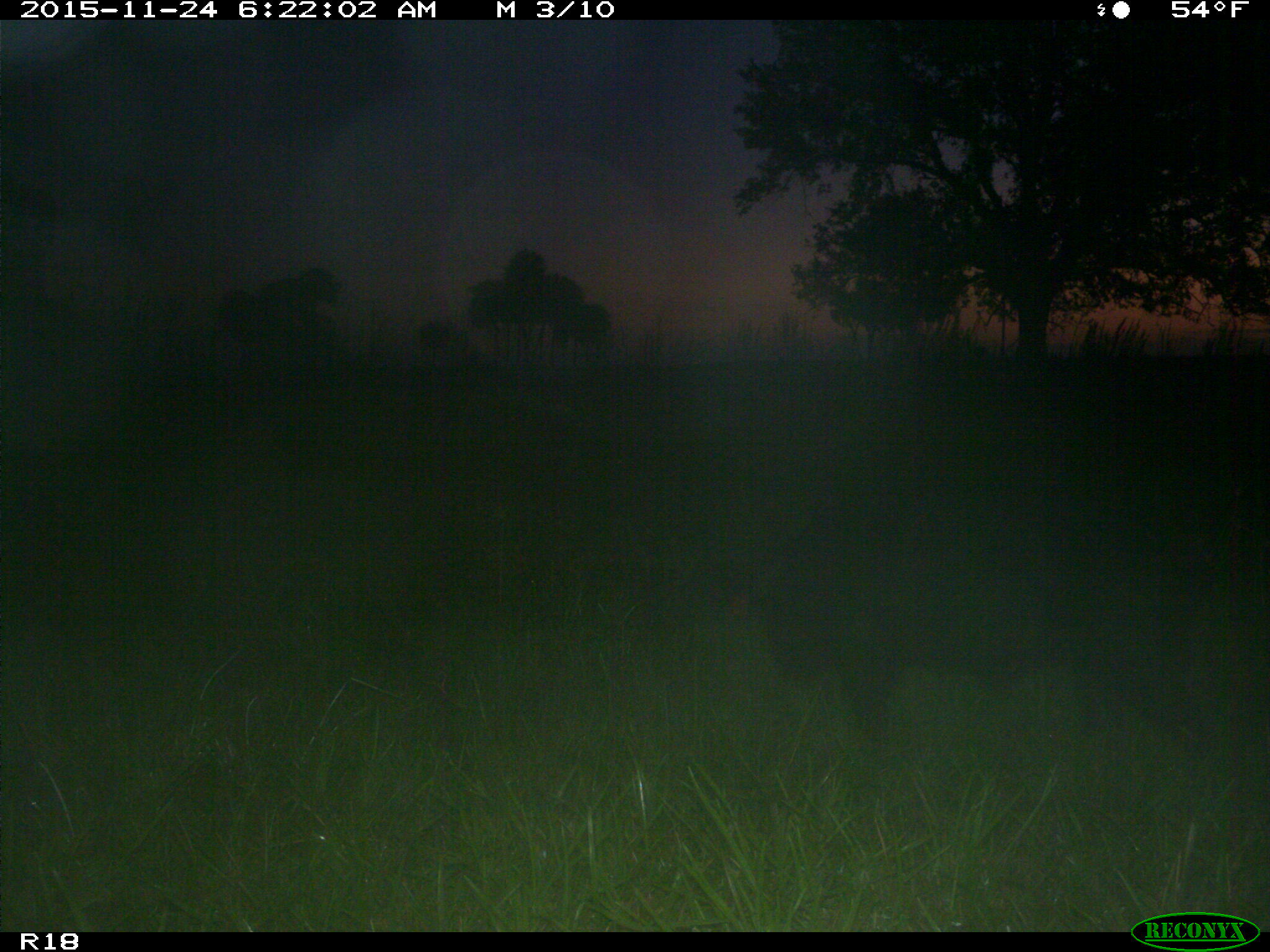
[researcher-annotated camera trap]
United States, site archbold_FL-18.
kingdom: Animalia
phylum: Chordata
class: Mammalia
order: Artiodactyla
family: Suidae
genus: Sus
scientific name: Sus scrofa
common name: wild boar